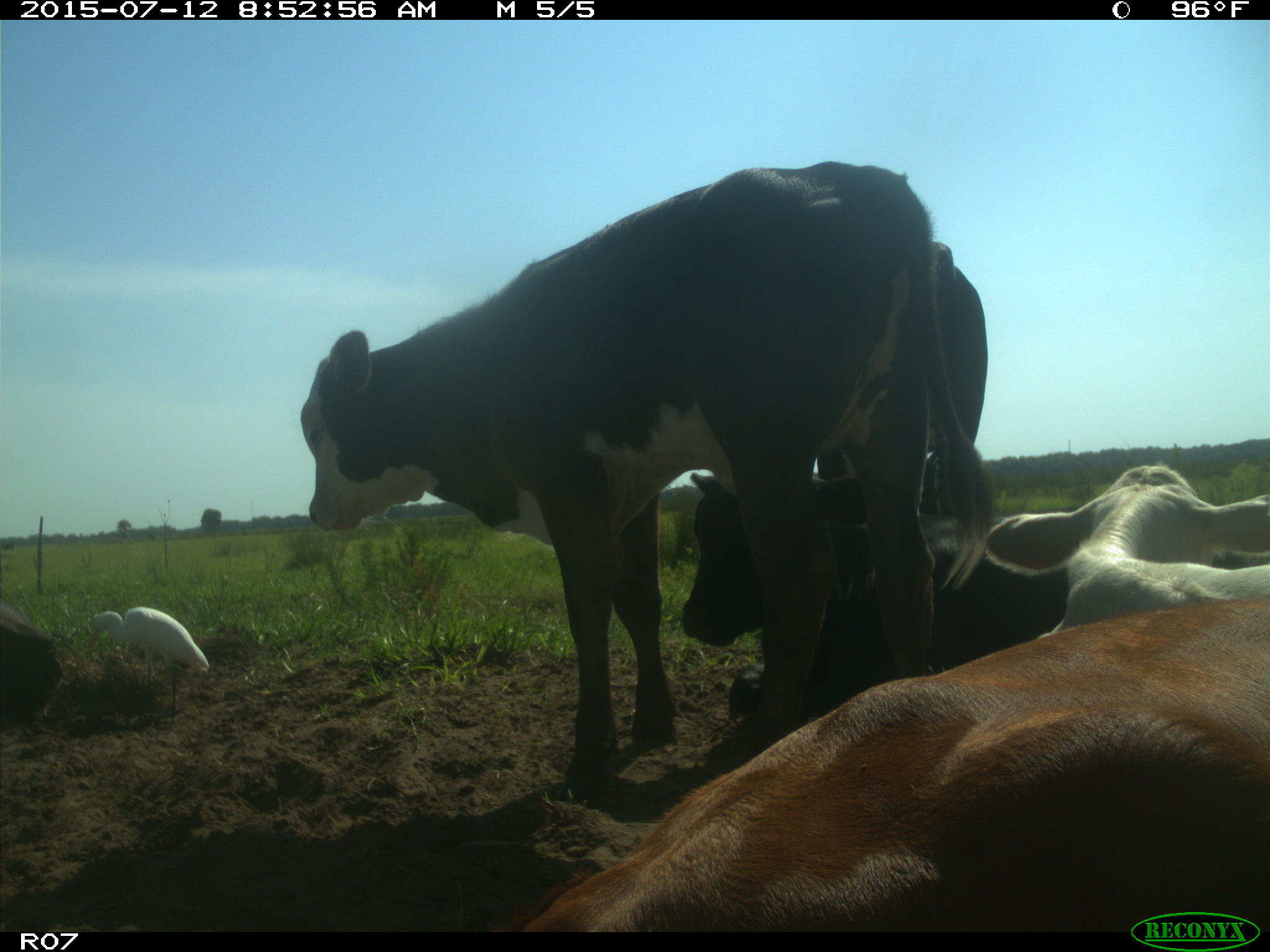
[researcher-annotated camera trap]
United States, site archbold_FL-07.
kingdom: Animalia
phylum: Chordata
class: Mammalia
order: Artiodactyla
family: Bovidae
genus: Bos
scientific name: Bos taurus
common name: domestic cow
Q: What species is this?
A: Bos taurus (domestic cow).